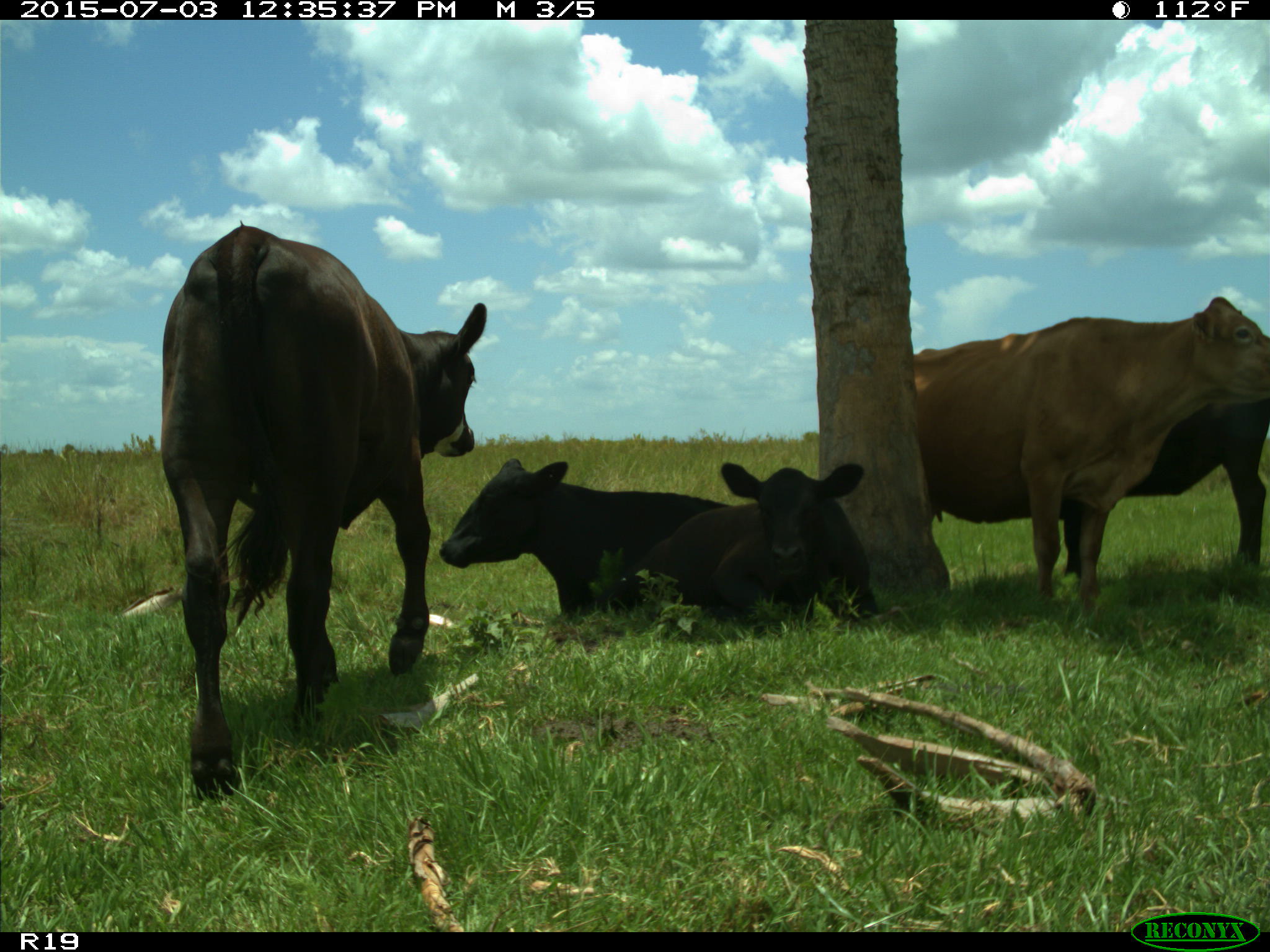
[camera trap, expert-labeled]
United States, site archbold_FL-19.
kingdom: Animalia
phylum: Chordata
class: Mammalia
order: Artiodactyla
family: Bovidae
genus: Bos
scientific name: Bos taurus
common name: domestic cow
Bos taurus (domestic cow).